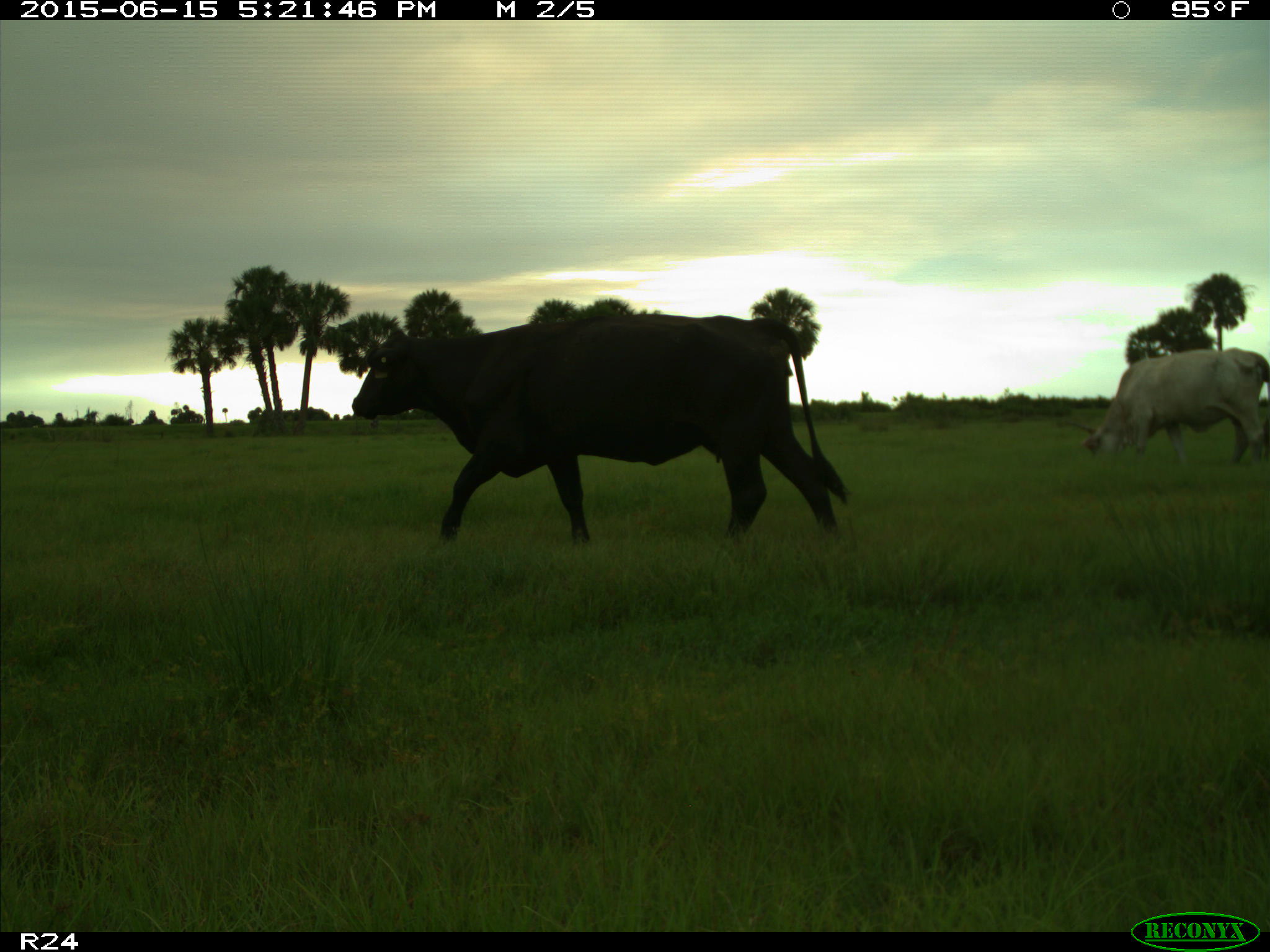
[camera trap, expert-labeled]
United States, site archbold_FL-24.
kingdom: Animalia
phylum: Chordata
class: Mammalia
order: Artiodactyla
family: Bovidae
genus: Bos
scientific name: Bos taurus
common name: domestic cow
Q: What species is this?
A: Bos taurus (domestic cow).